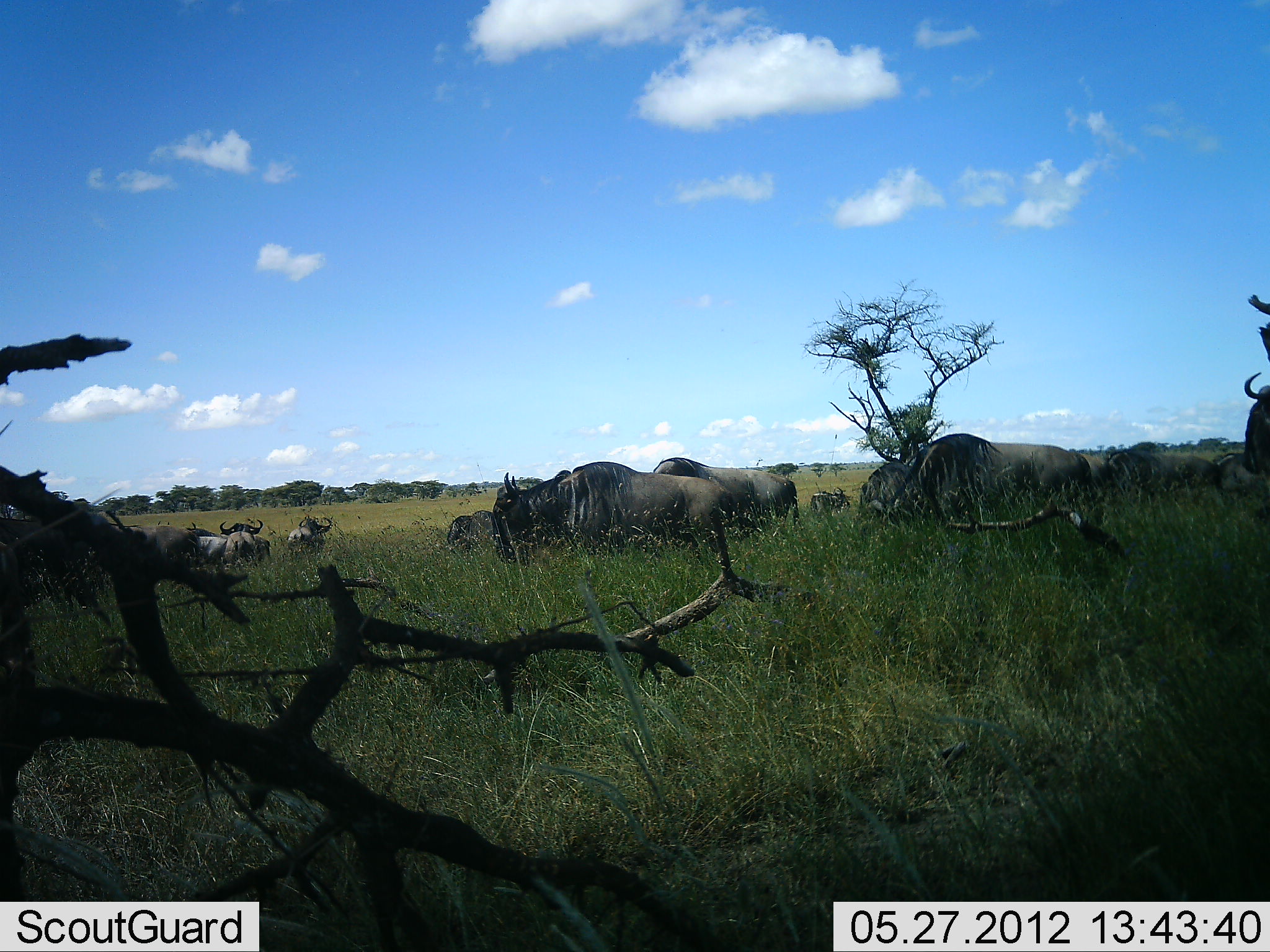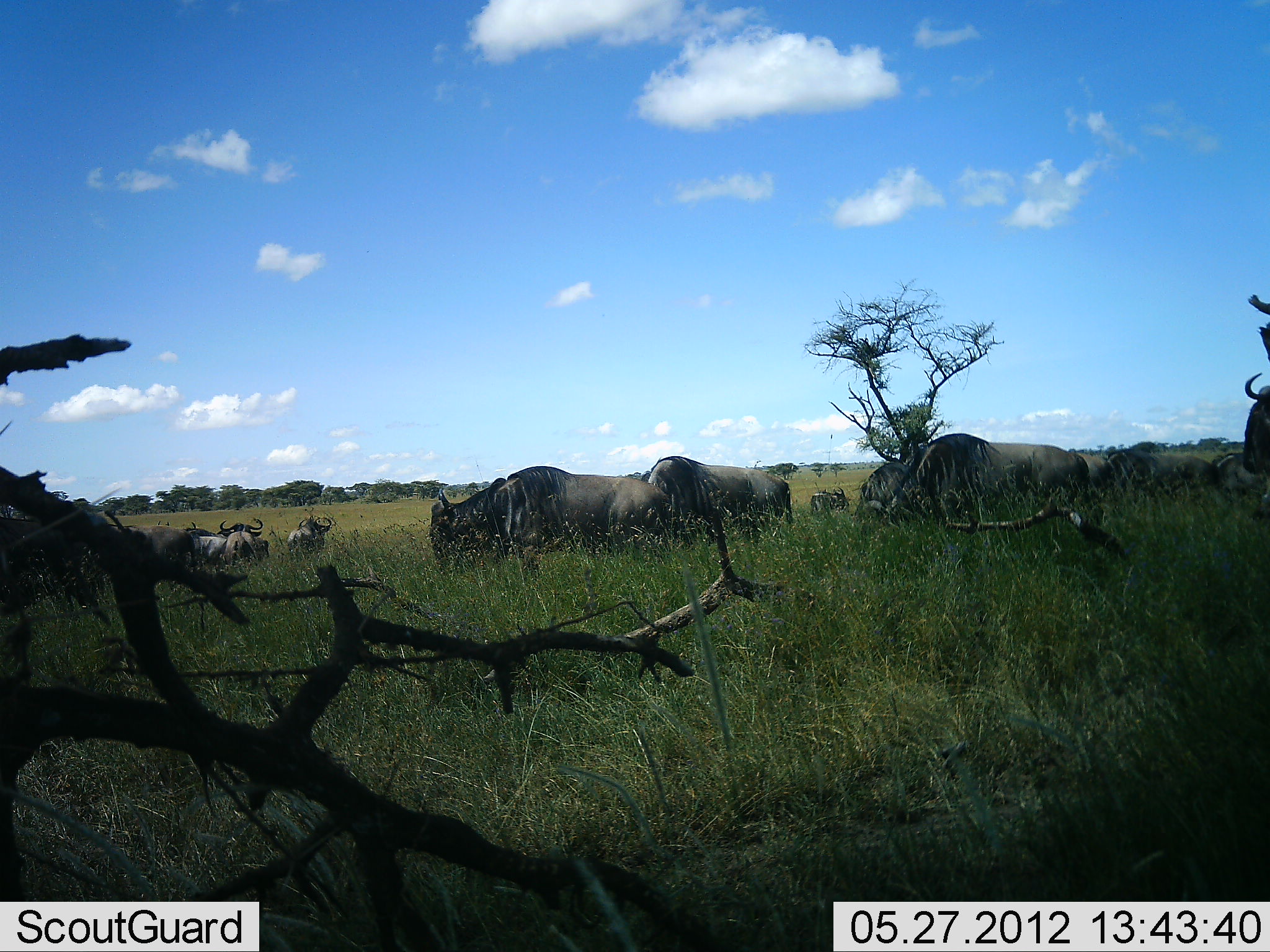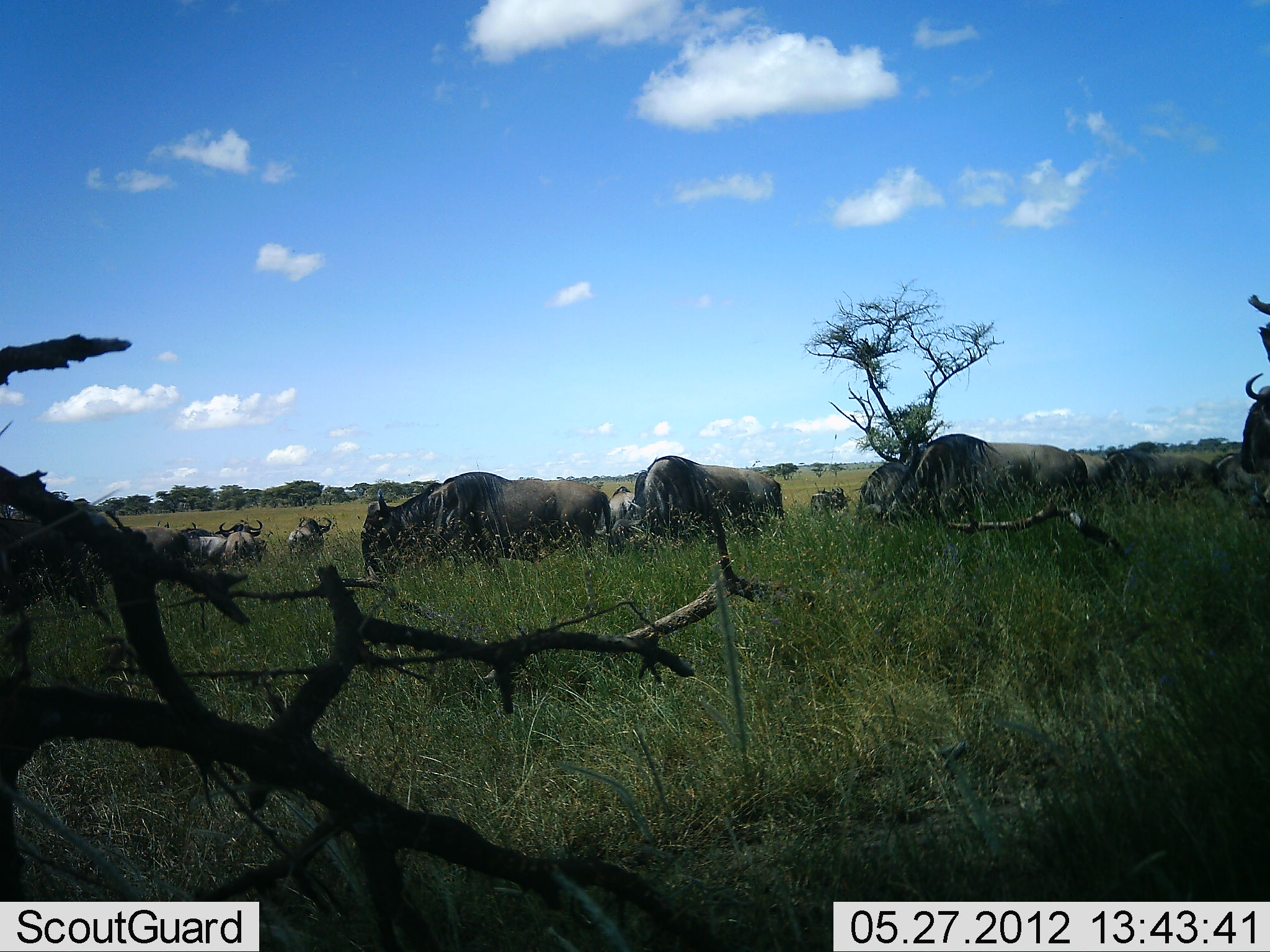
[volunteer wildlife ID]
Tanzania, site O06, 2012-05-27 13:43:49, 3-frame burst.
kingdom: Animalia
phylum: Chordata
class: Mammalia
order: Artiodactyla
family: Bovidae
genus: Connochaetes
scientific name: Connochaetes taurinus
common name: blue wildebeest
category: wildebeest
Wildebeest (blue wildebeest) (Connochaetes taurinus), count 11-50. Behavior (volunteer vote fractions): standing 56%, resting 12%, moving 56%, interacting 0%. Young present (vote fraction): 0%. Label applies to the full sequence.